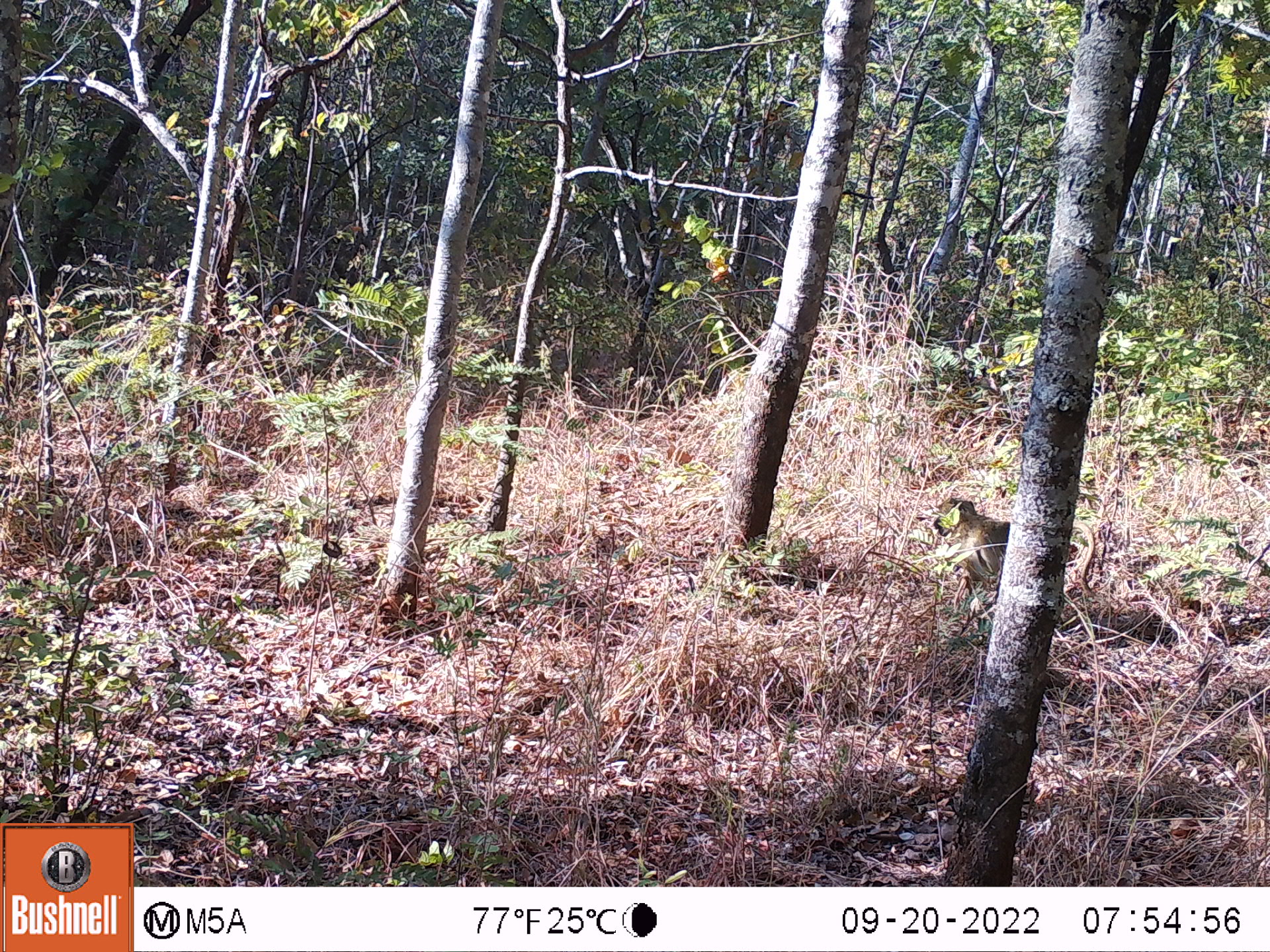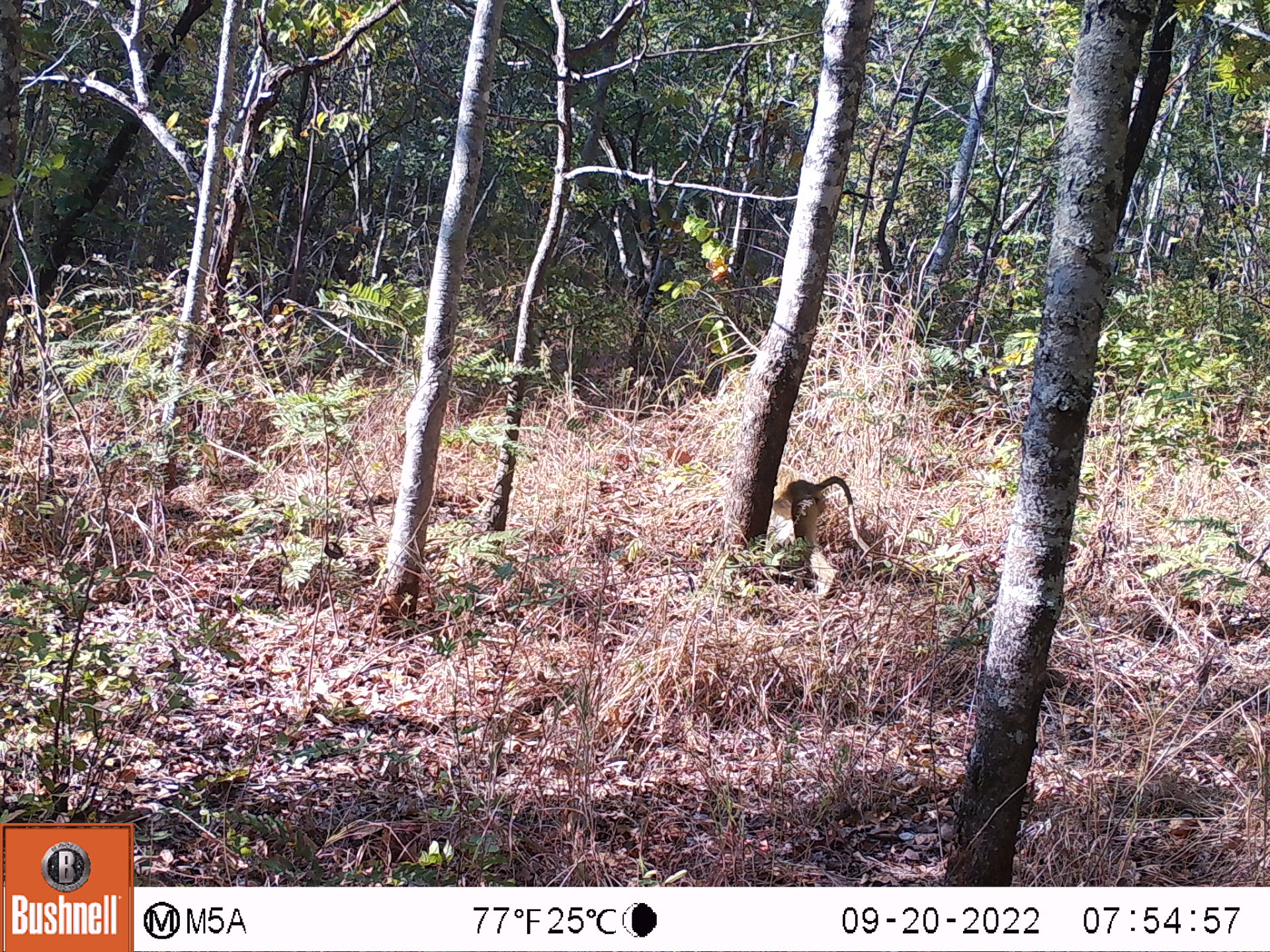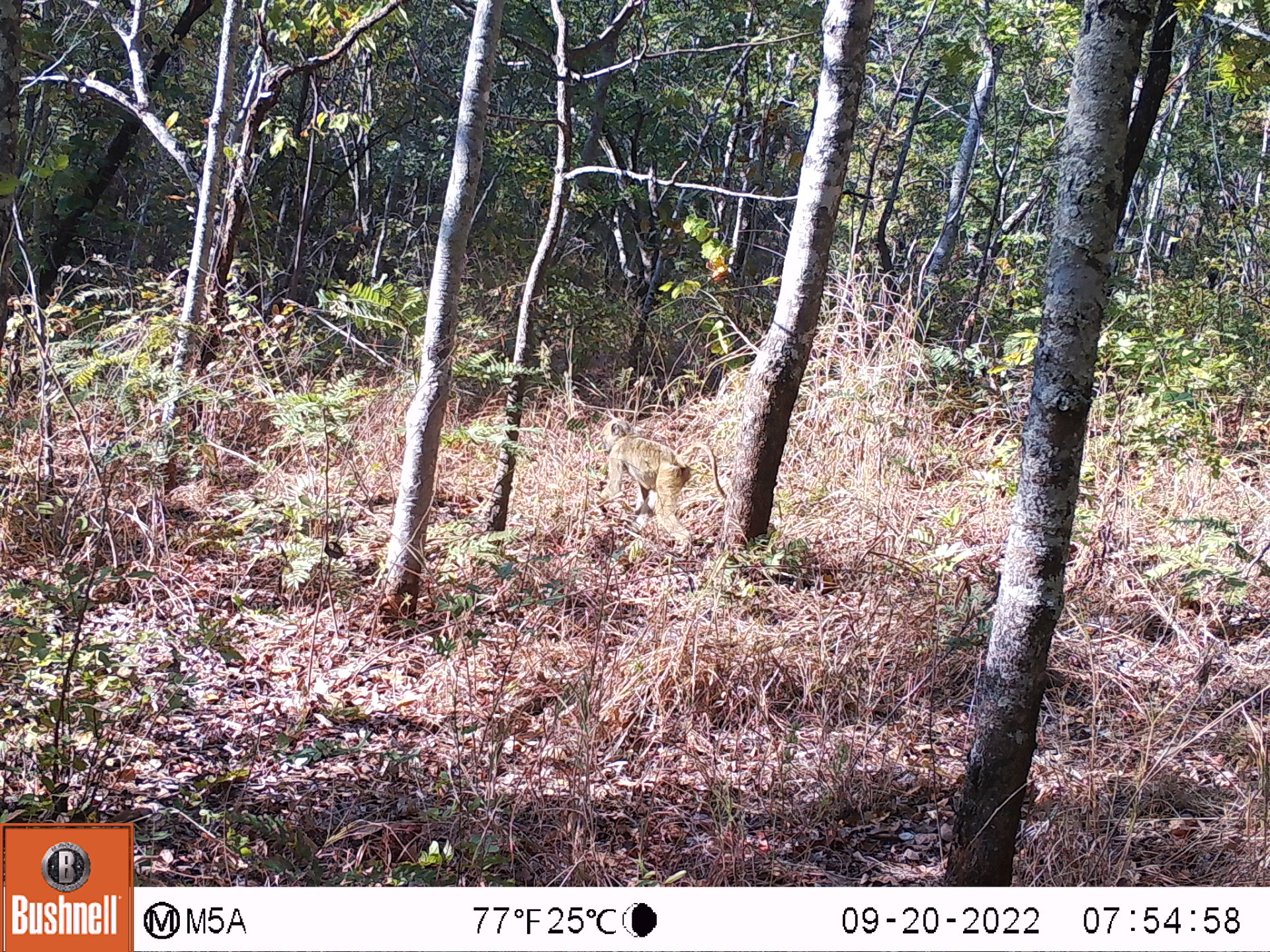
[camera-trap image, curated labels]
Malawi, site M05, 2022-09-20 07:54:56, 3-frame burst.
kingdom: Animalia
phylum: Chordata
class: Mammalia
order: Primates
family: Cercopithecidae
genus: Papio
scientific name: Papio cynocephalus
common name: yellow baboon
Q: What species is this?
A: Yellow baboon (Papio cynocephalus).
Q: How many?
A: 1.